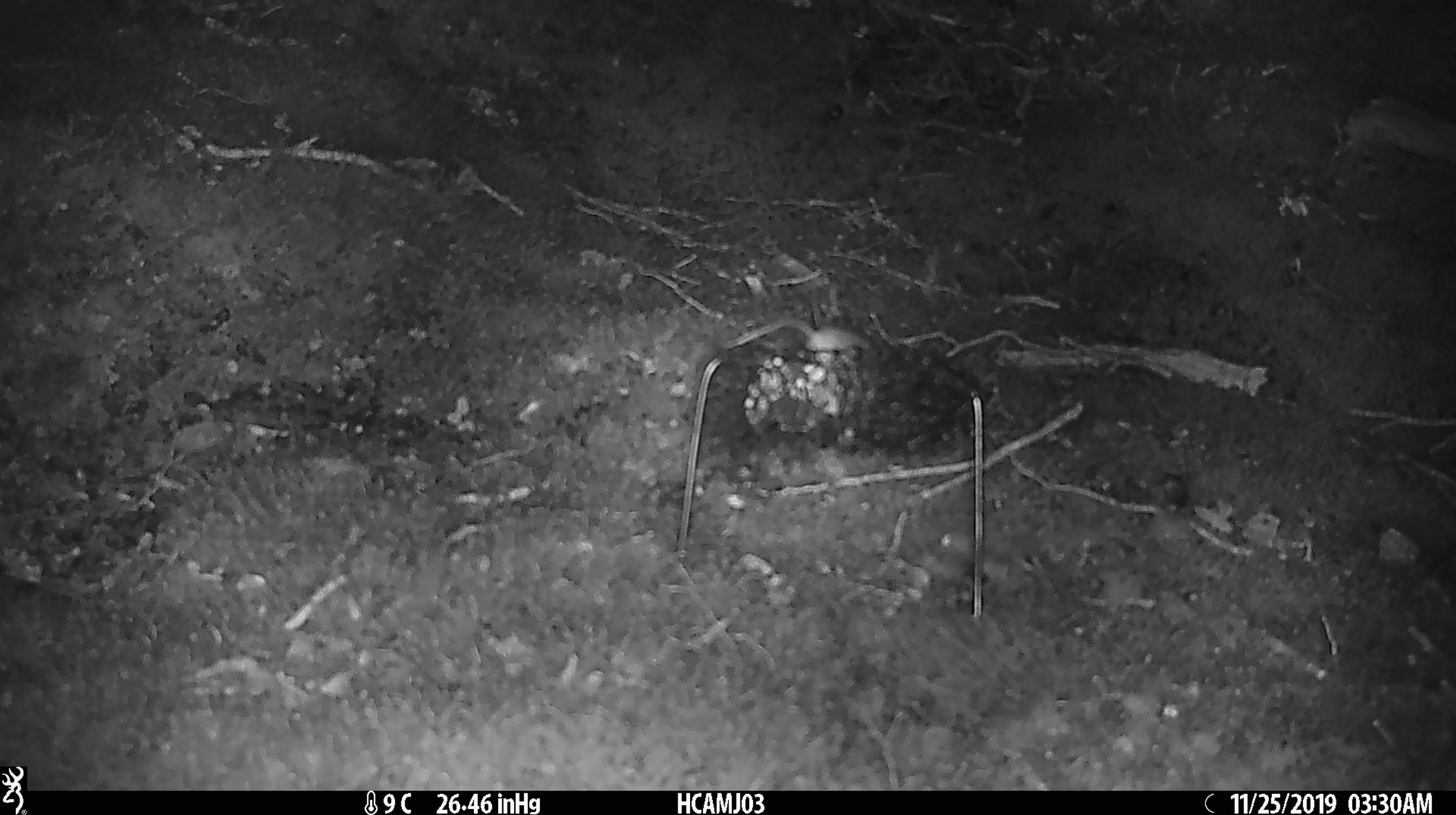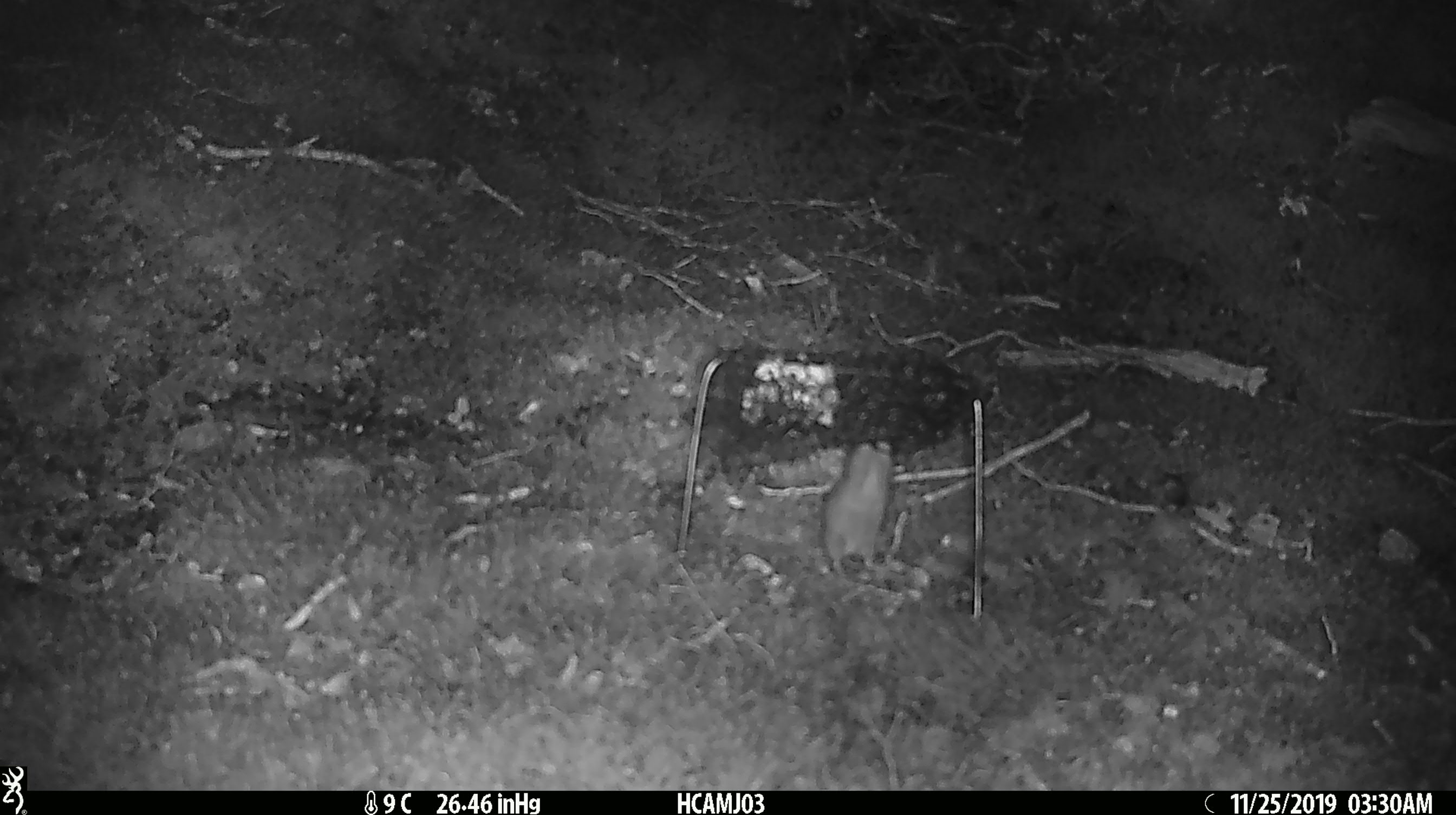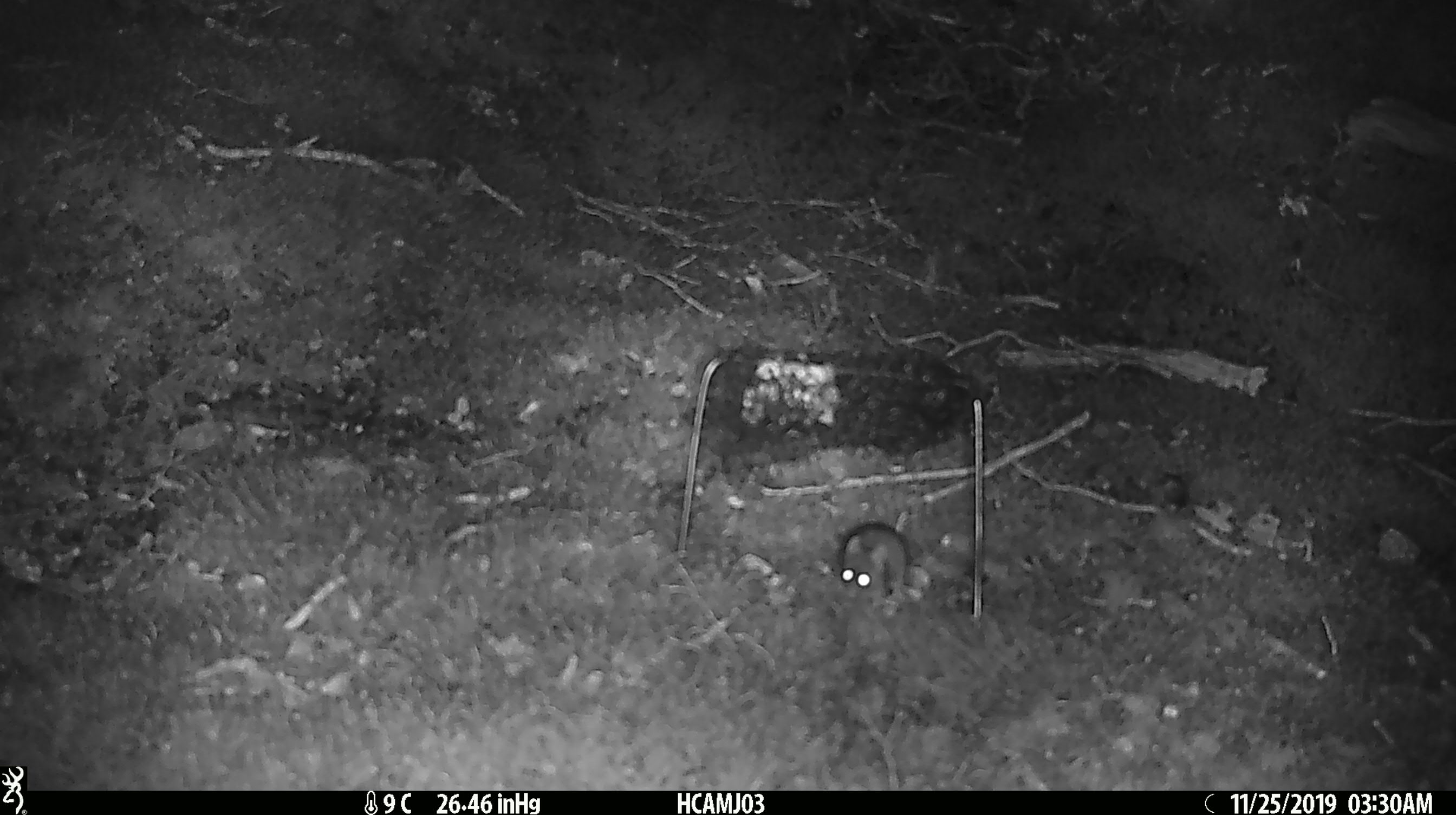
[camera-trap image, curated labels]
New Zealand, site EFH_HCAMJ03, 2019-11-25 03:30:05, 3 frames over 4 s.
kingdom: Animalia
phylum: Chordata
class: Mammalia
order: Rodentia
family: Muridae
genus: Mus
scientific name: Mus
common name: mouse